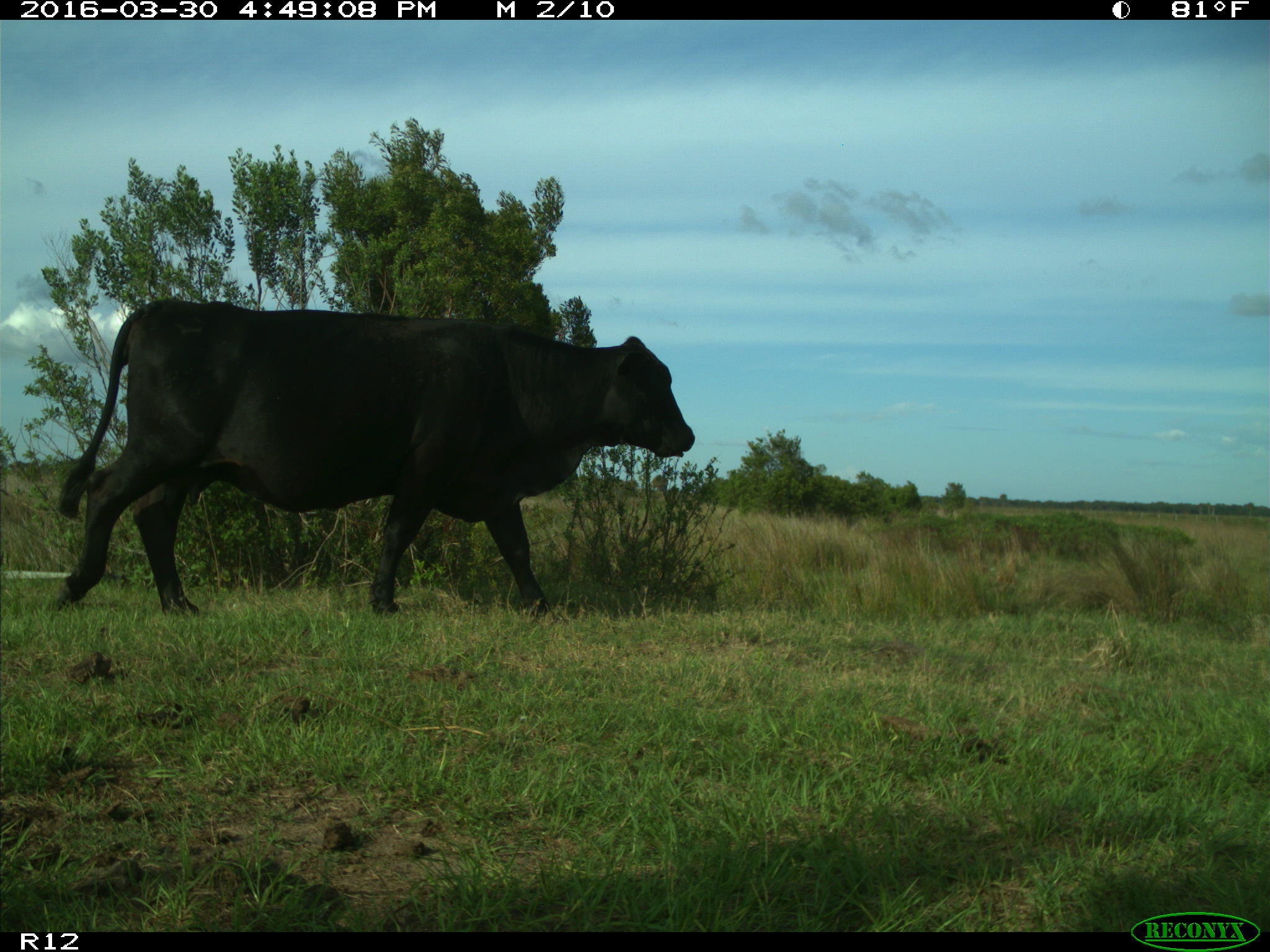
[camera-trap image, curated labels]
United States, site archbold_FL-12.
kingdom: Animalia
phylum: Chordata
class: Mammalia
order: Artiodactyla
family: Bovidae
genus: Bos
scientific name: Bos taurus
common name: domestic cow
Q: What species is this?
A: Bos taurus (domestic cow).